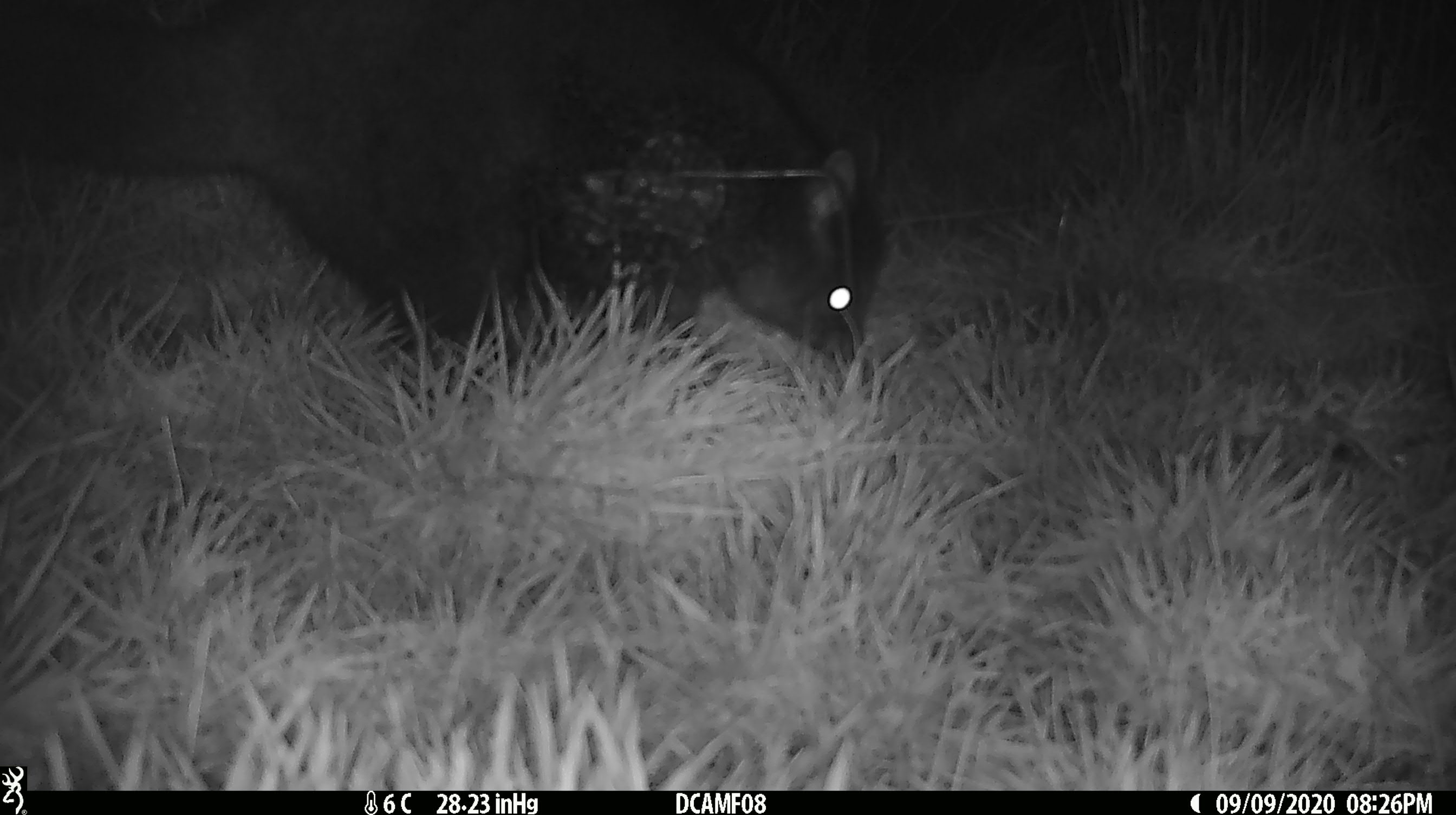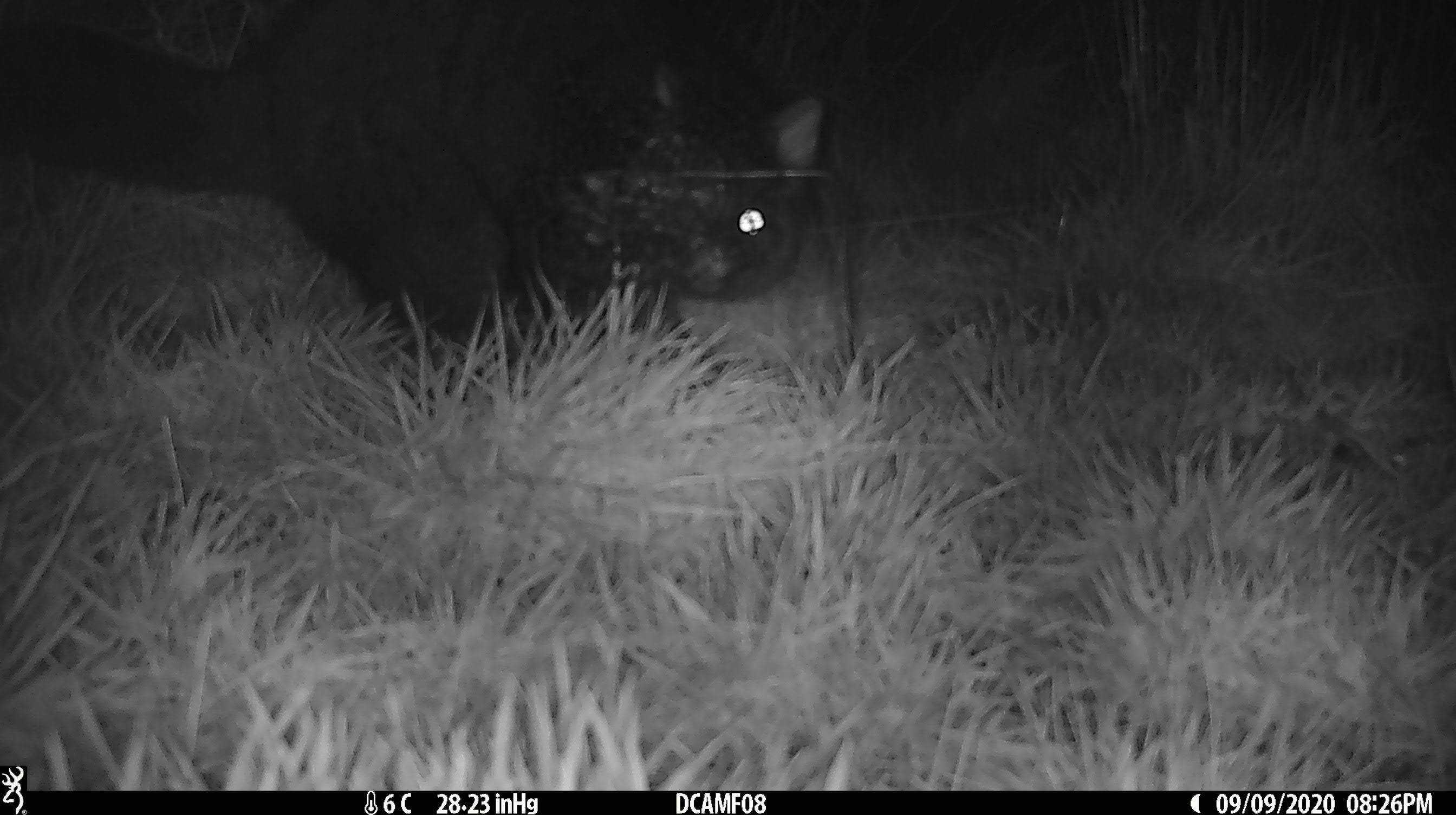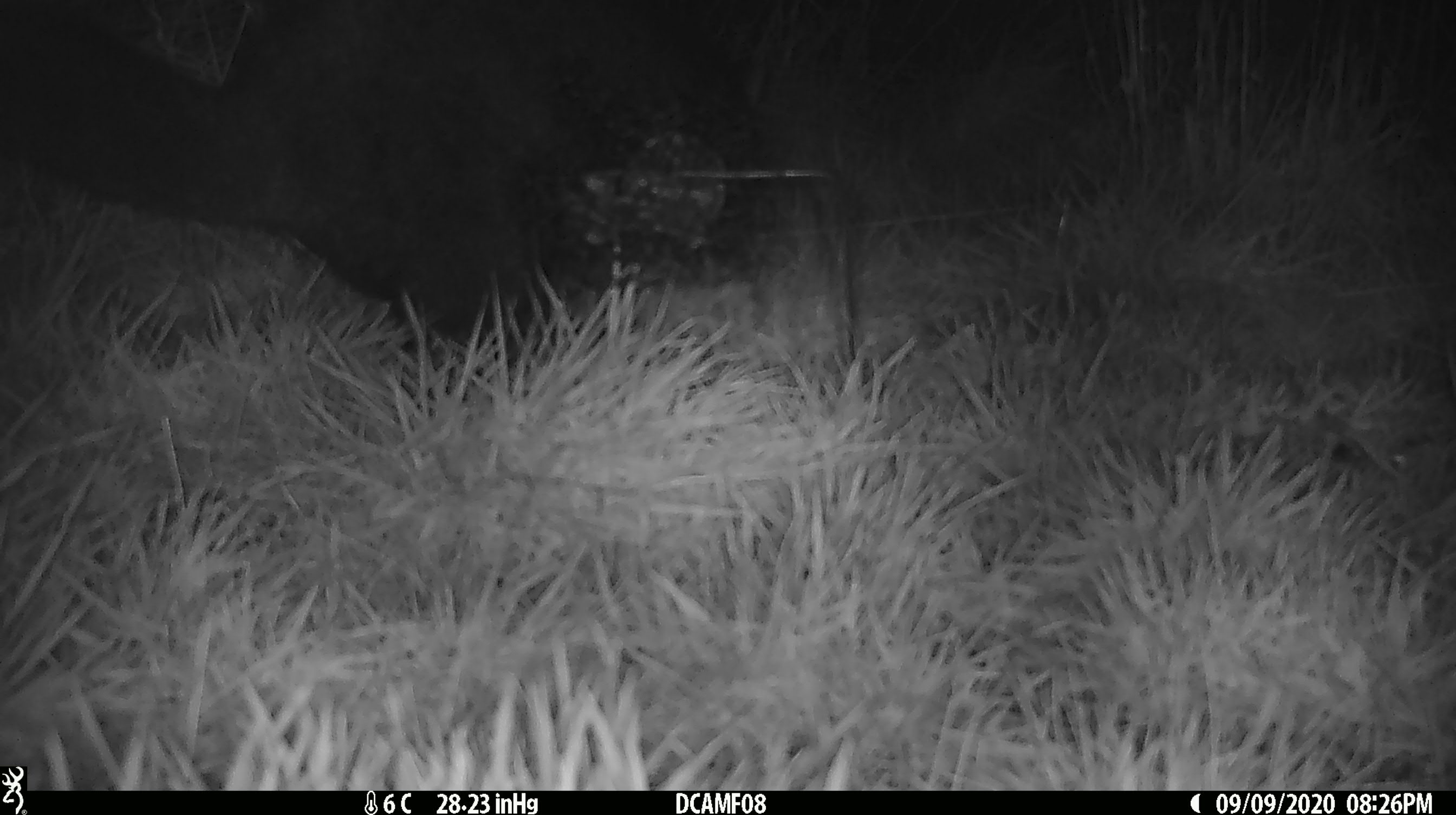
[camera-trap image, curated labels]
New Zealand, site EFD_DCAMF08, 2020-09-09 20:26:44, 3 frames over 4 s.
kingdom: Animalia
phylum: Chordata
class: Mammalia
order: Diprotodontia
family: Phalangeridae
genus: Trichosurus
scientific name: Trichosurus vulpecula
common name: common brushtail possum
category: possum